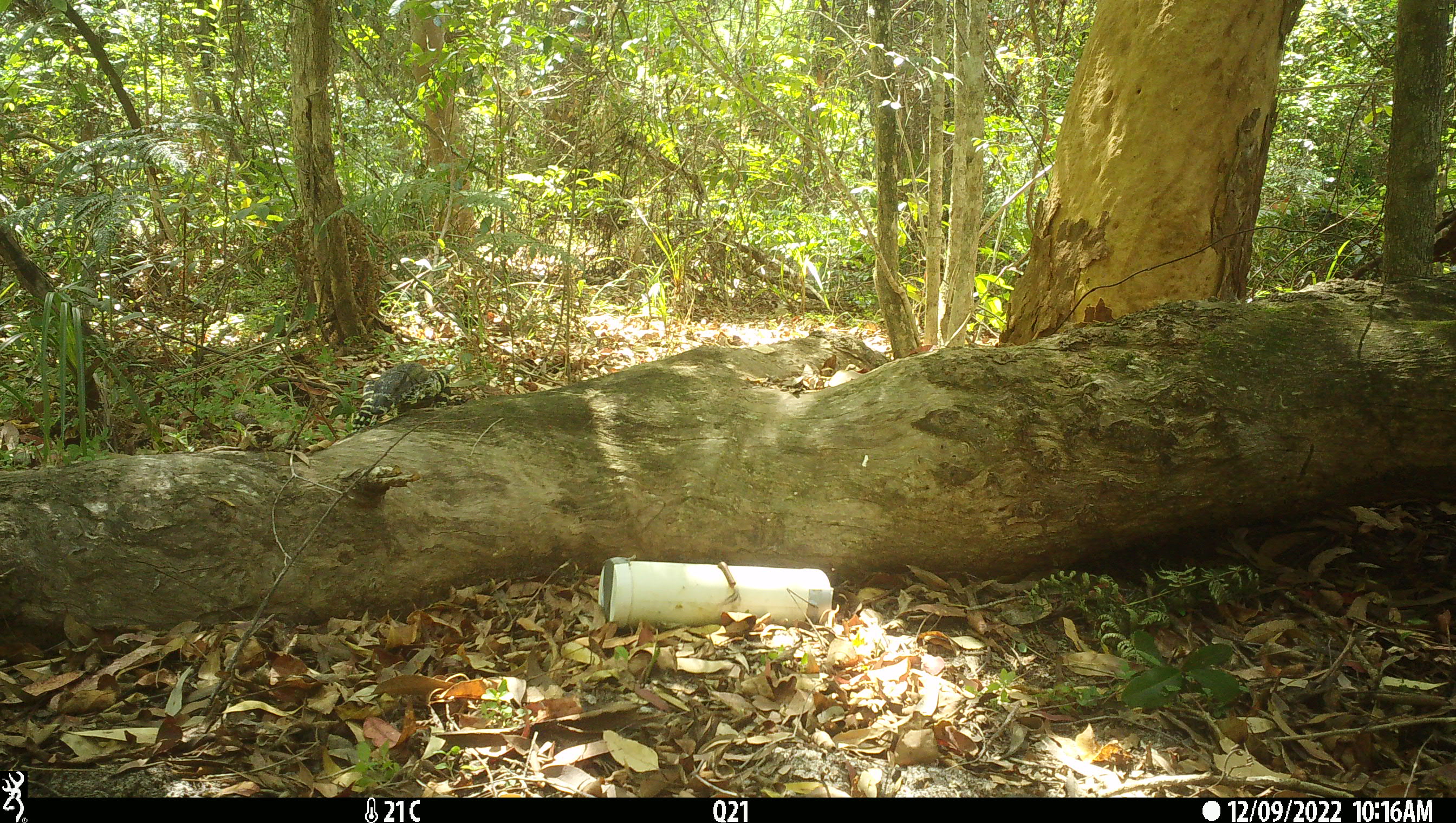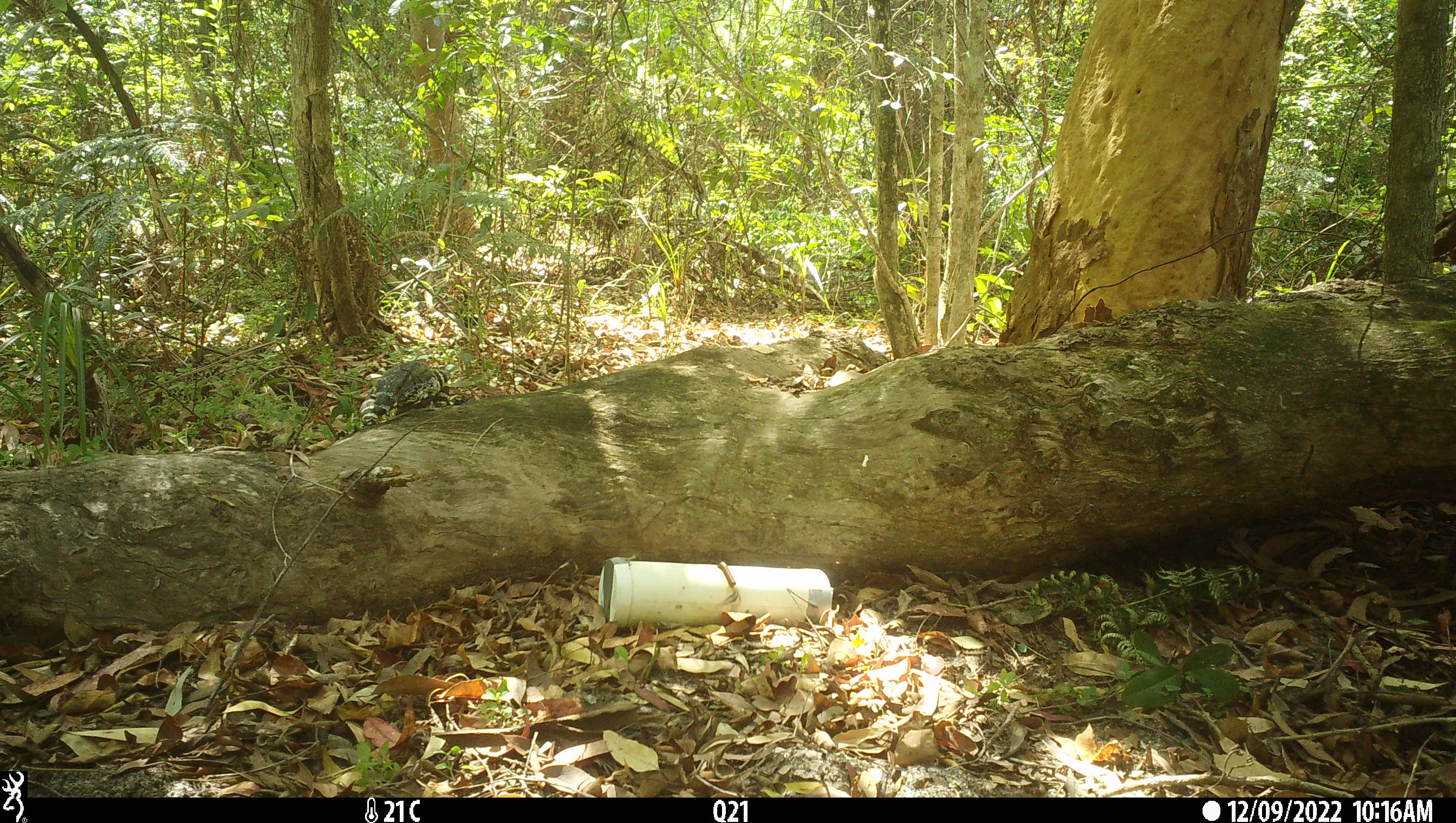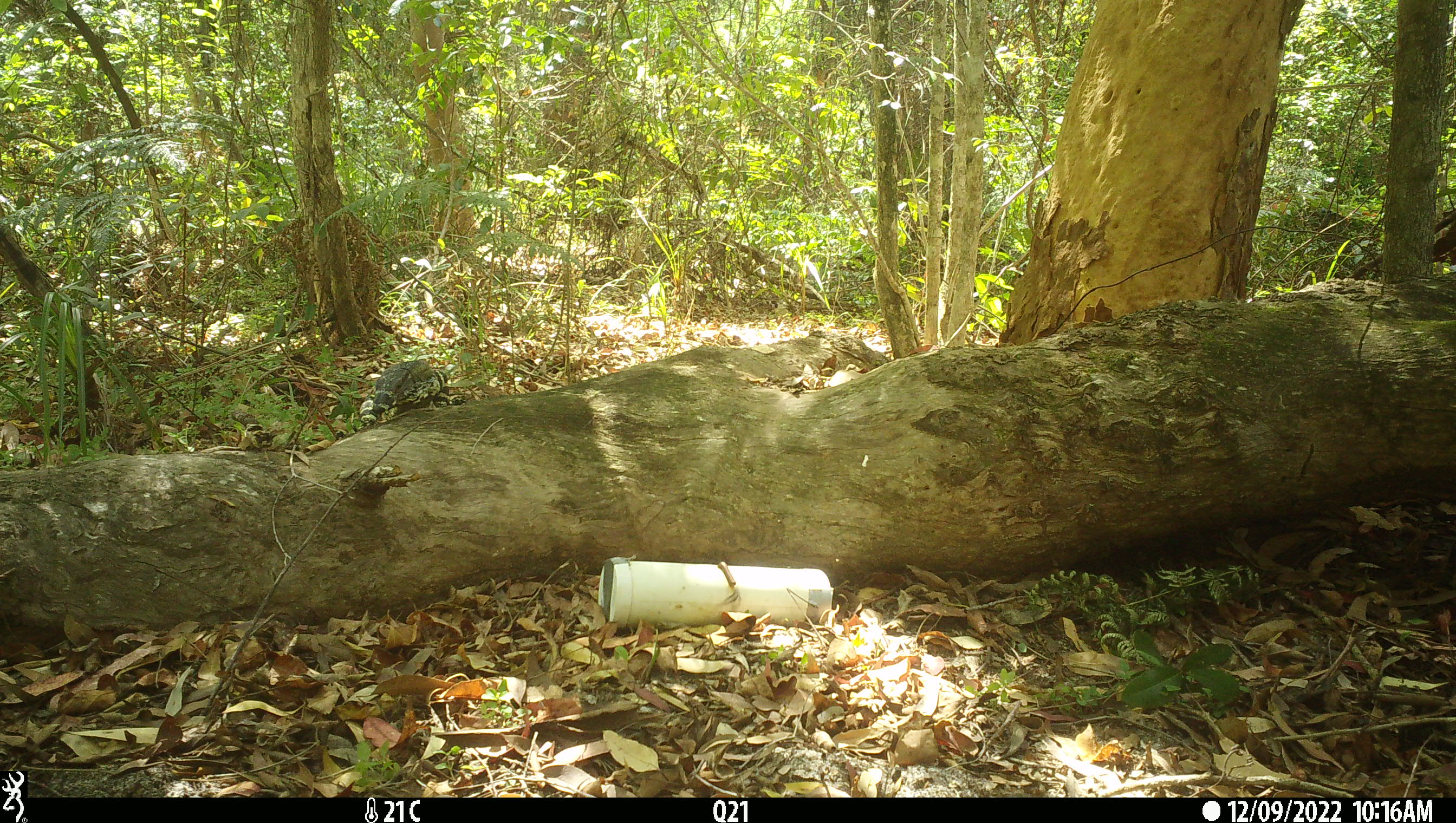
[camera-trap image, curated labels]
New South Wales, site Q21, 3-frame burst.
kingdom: Animalia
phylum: Chordata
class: Reptilia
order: Squamata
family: Varanidae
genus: Varanus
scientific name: Varanus varius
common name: lace monitor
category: goanna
Goanna (lace monitor) (Varanus varius).